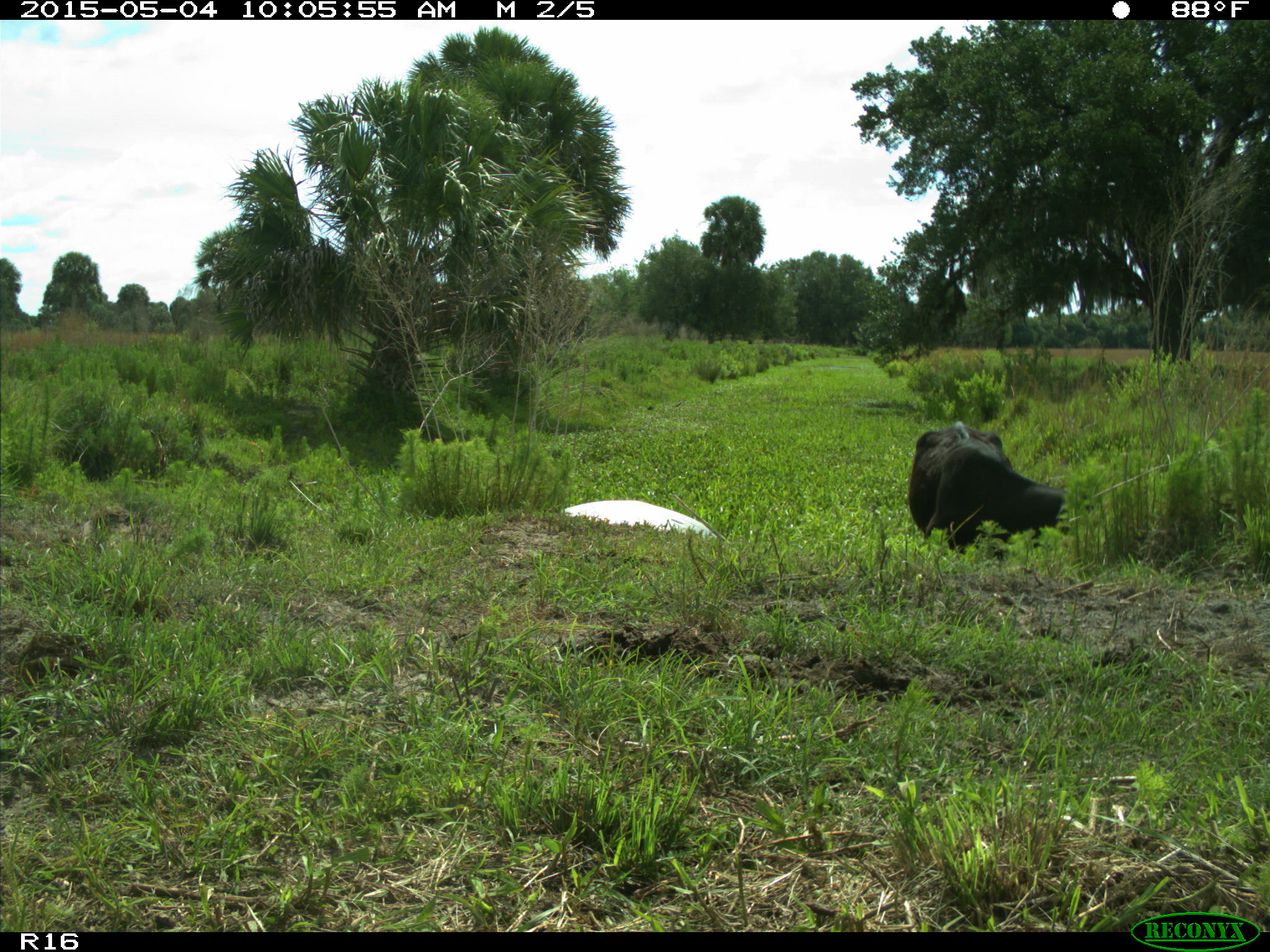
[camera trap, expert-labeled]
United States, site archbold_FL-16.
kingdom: Animalia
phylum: Chordata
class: Mammalia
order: Artiodactyla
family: Bovidae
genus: Bos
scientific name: Bos taurus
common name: domestic cow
Bos taurus (domestic cow).